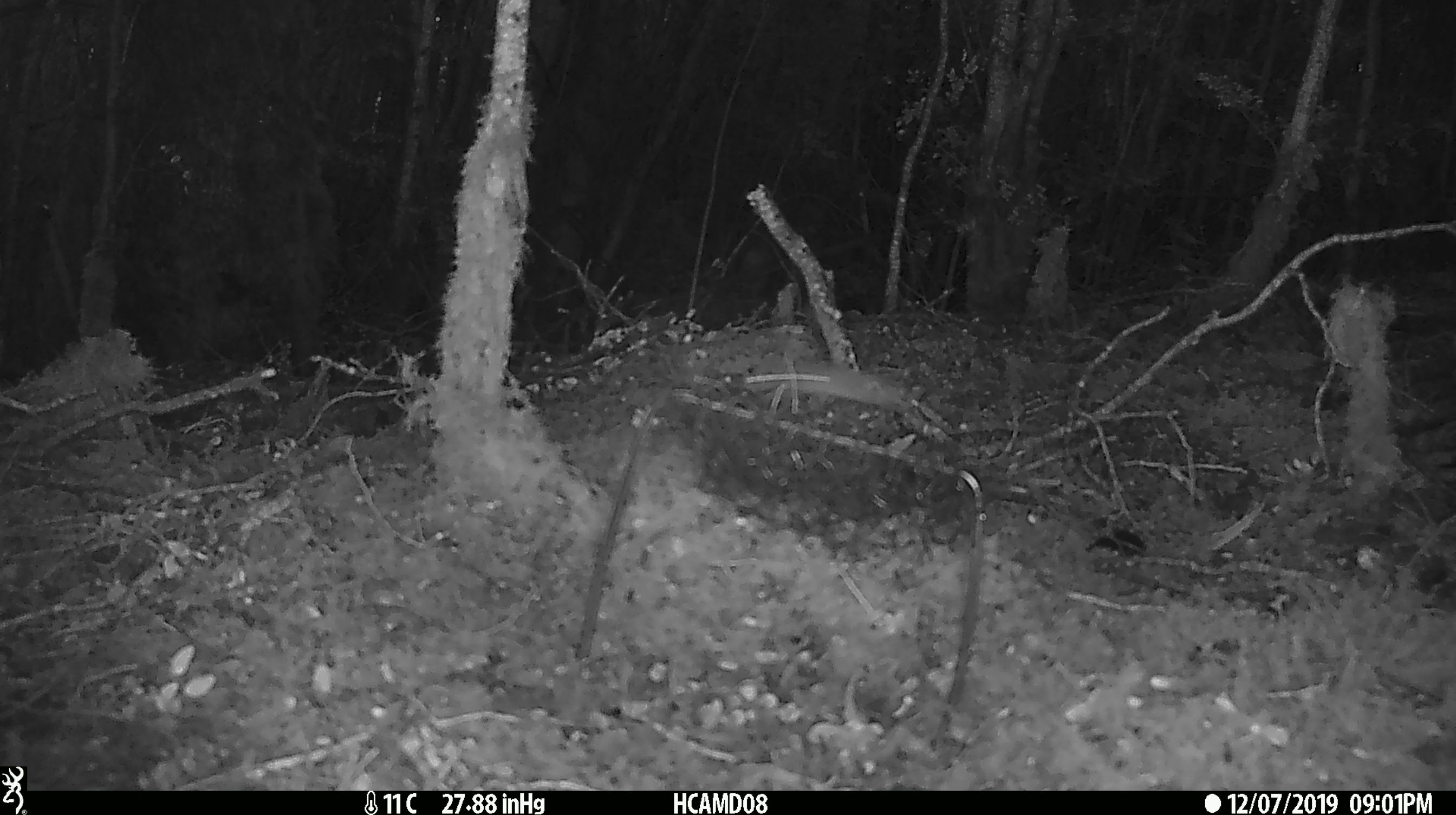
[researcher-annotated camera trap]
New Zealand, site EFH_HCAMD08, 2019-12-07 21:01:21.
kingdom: Animalia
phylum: Chordata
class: Mammalia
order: Rodentia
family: Muridae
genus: Mus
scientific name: Mus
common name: mouse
Mouse (Mus).